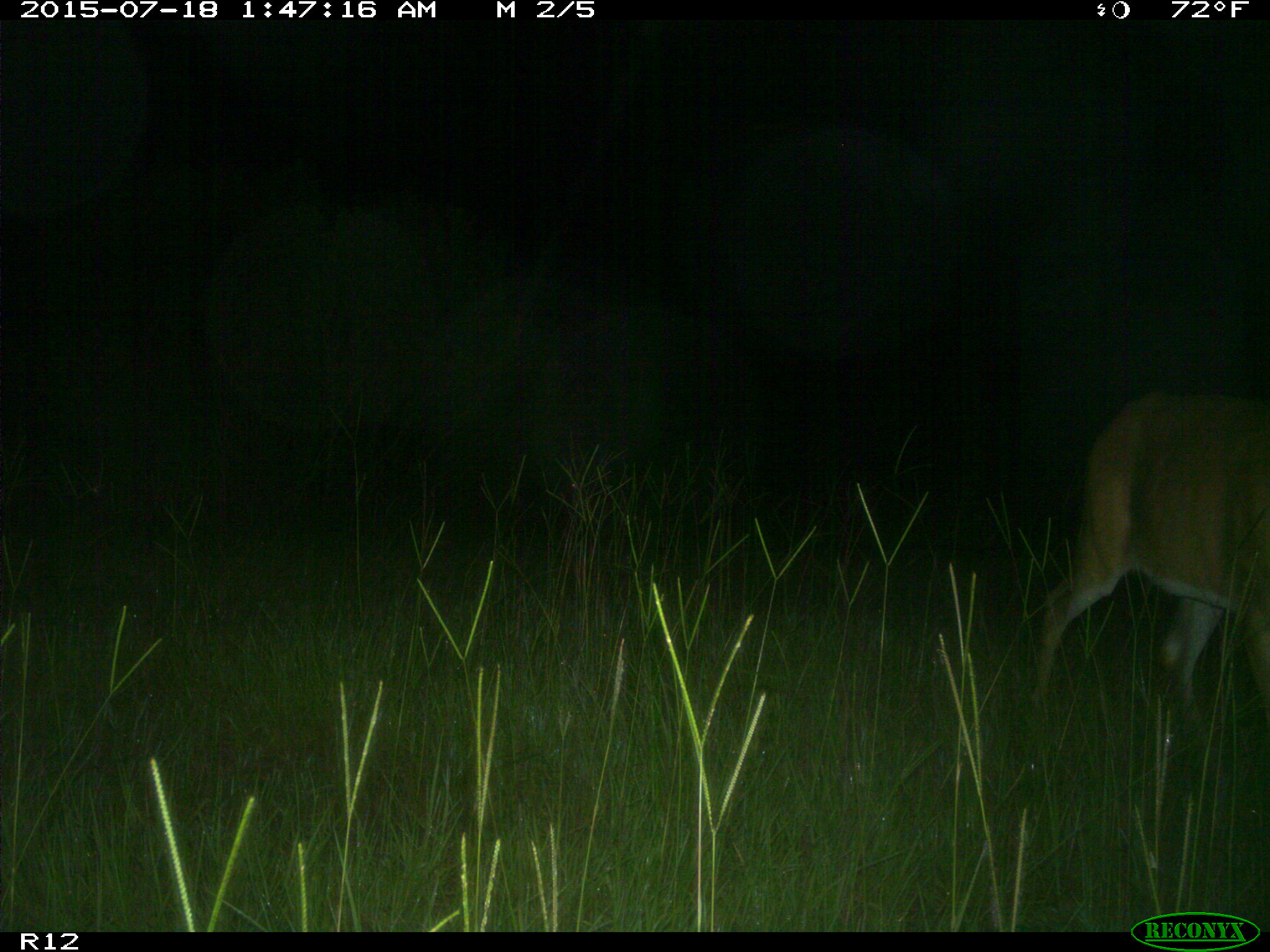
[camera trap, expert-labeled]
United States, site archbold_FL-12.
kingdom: Animalia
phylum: Chordata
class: Mammalia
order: Artiodactyla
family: Cervidae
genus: Odocoileus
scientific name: Odocoileus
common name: deer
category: unidentified deer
Unidentified deer (deer) (Odocoileus).